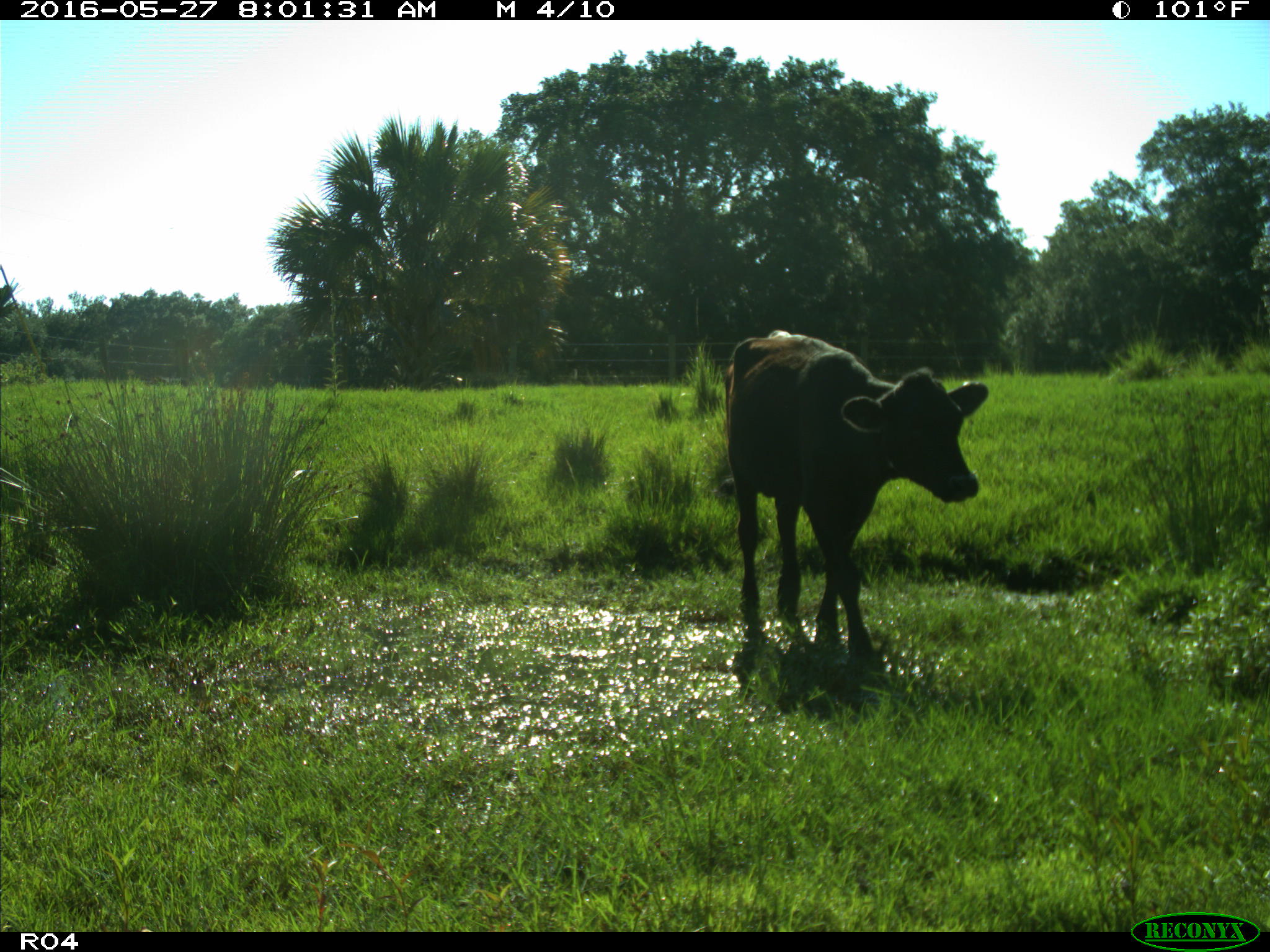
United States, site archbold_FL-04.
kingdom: Animalia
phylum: Chordata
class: Mammalia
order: Artiodactyla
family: Bovidae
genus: Bos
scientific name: Bos taurus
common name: domestic cow